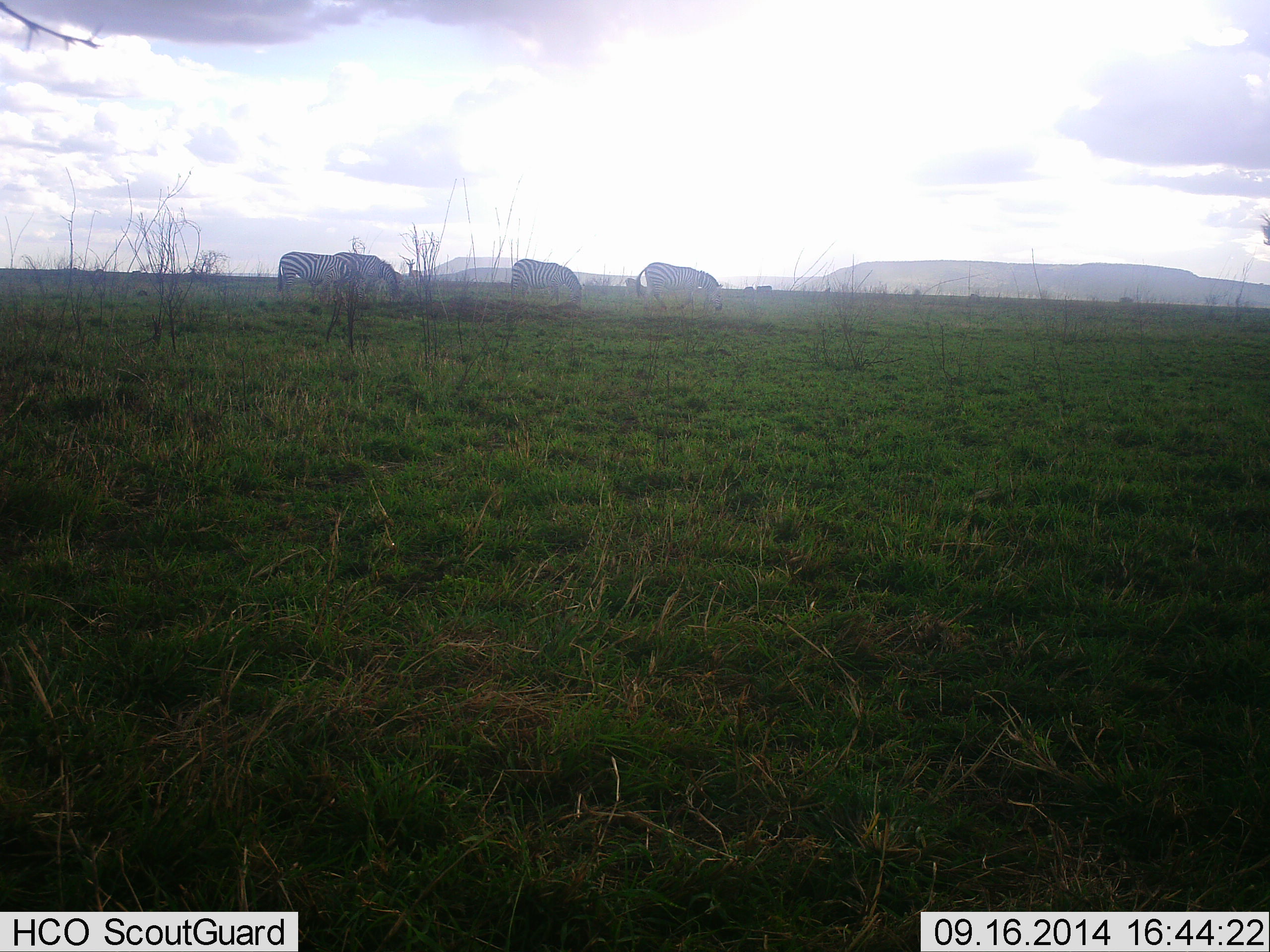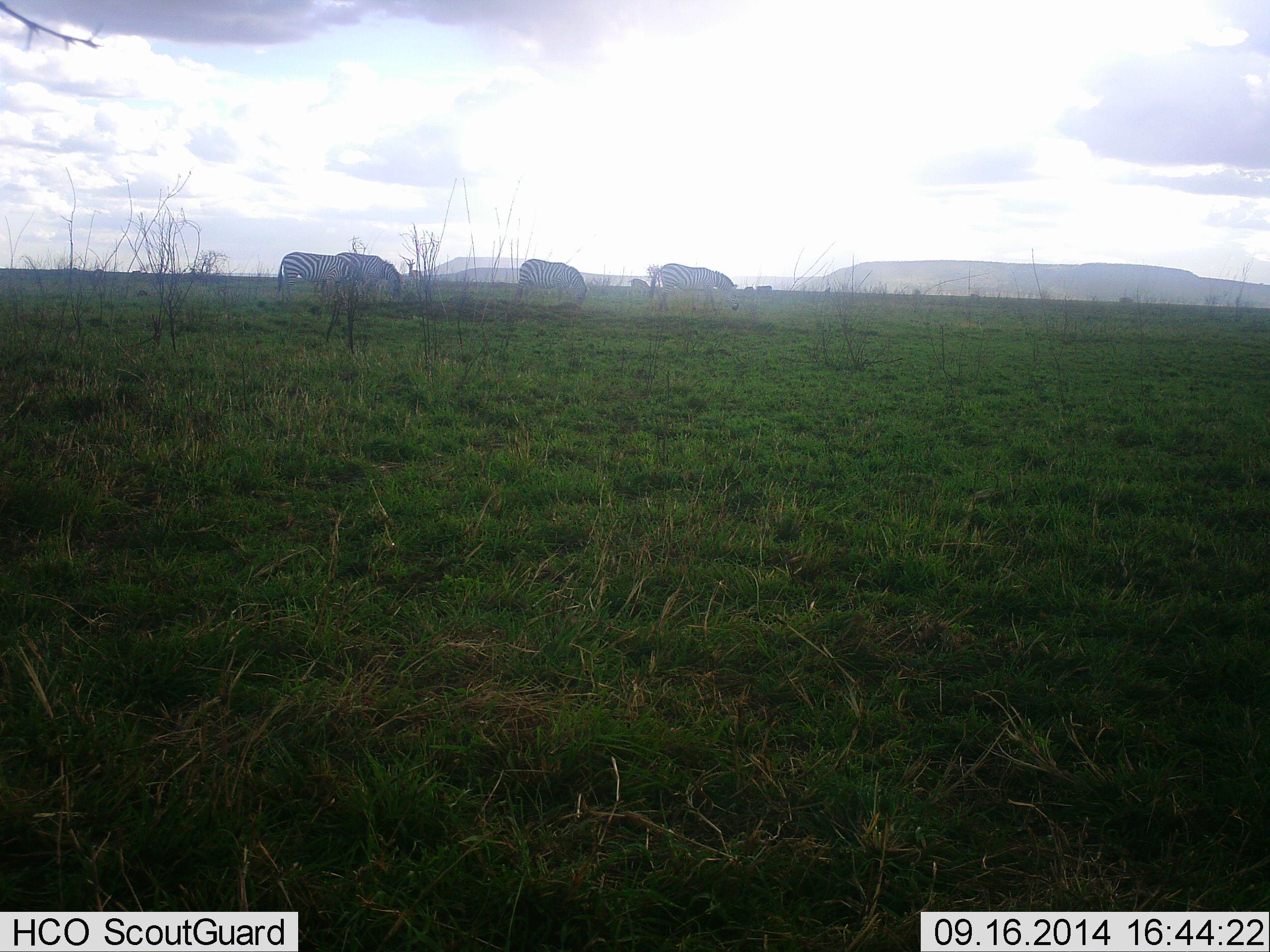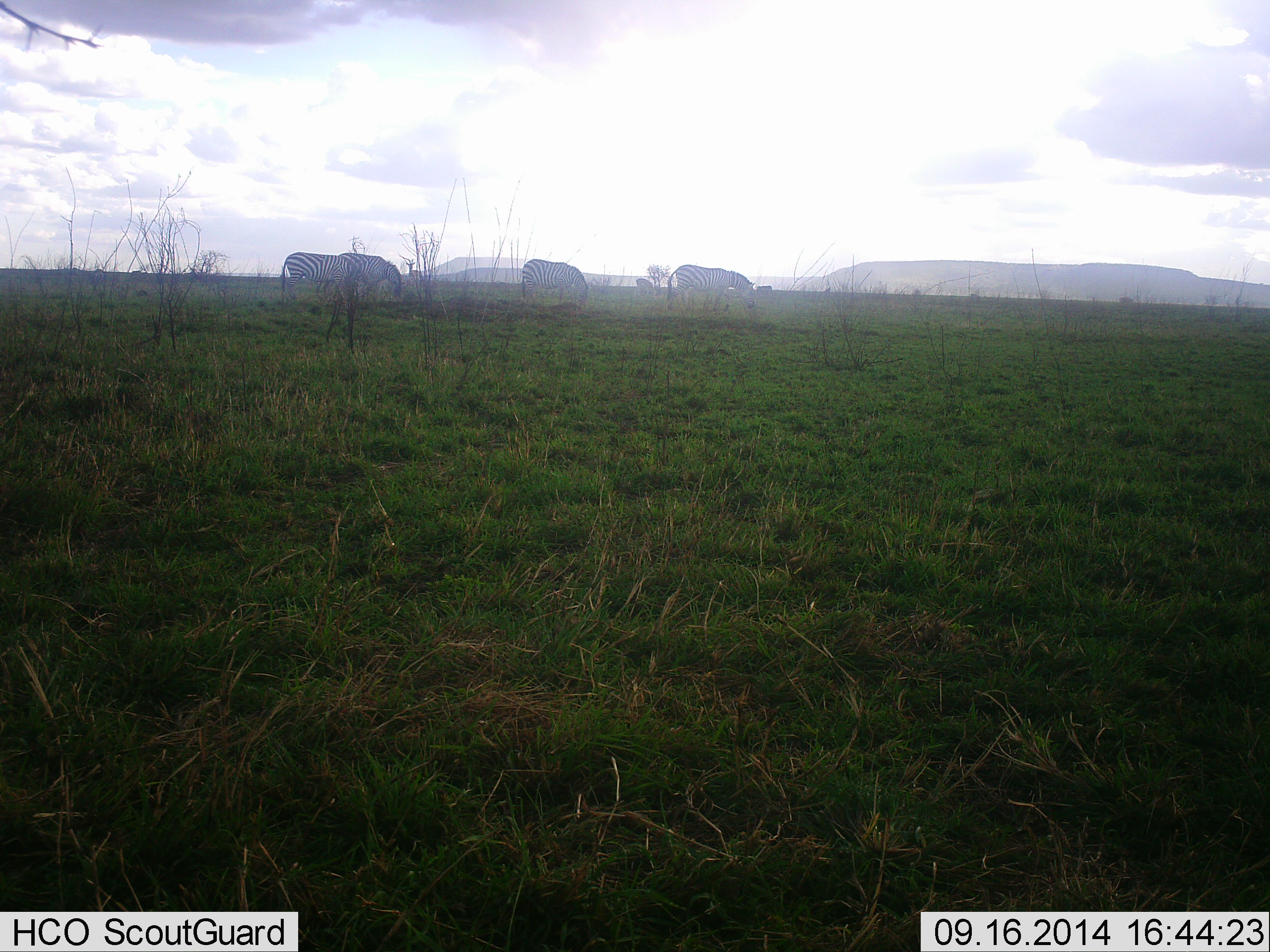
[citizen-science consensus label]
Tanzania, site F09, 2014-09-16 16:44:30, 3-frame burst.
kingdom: Animalia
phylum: Chordata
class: Mammalia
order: Perissodactyla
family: Equidae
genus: Equus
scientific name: Equus quagga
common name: plains zebra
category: zebra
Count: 4.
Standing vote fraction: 20%.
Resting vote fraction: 0%.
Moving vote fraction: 50%.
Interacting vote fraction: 0%.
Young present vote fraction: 0%.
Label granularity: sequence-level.